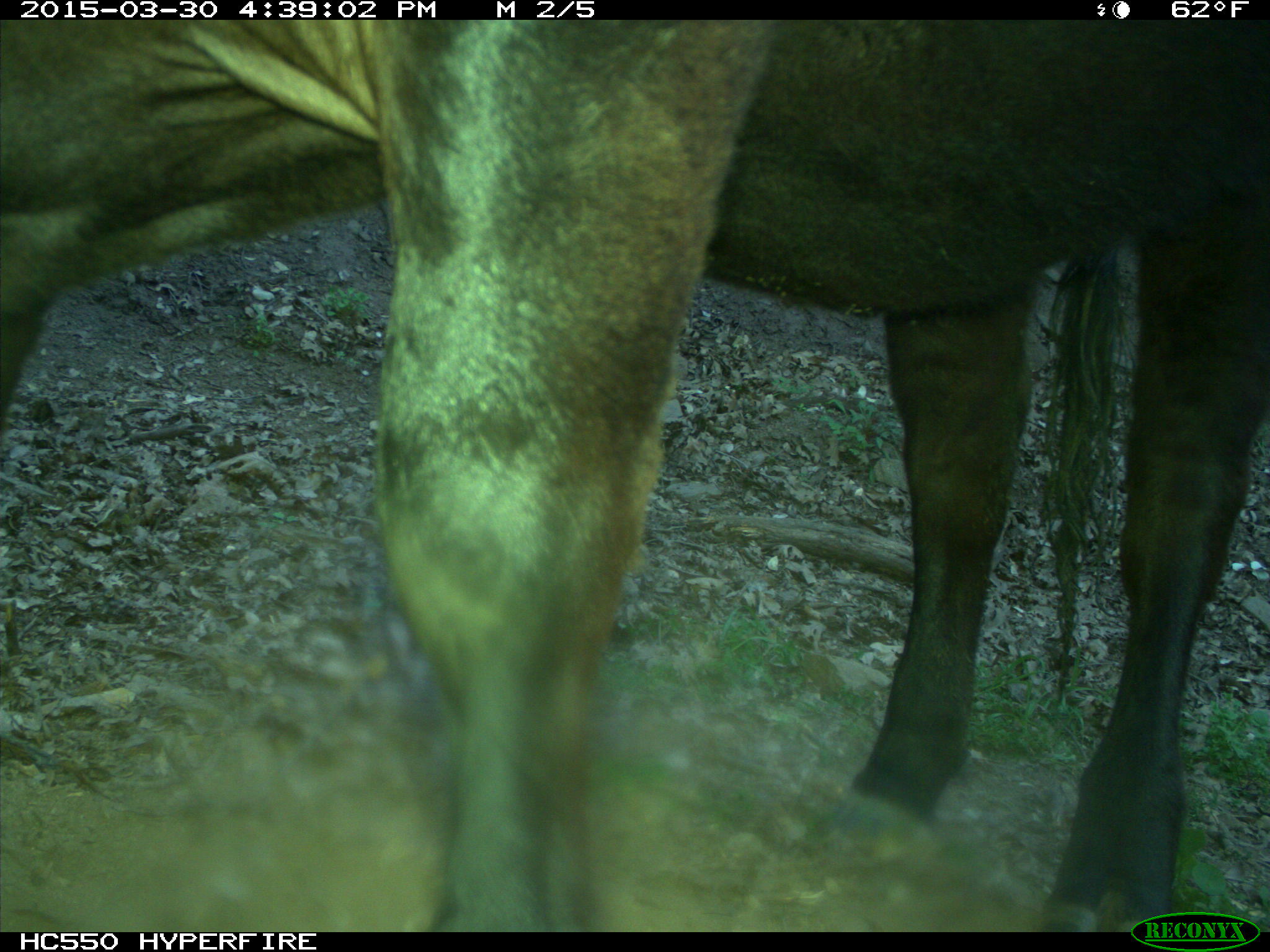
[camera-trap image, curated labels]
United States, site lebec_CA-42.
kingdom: Animalia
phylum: Chordata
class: Mammalia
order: Artiodactyla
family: Bovidae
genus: Bos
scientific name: Bos taurus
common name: domestic cow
Bos taurus (domestic cow).